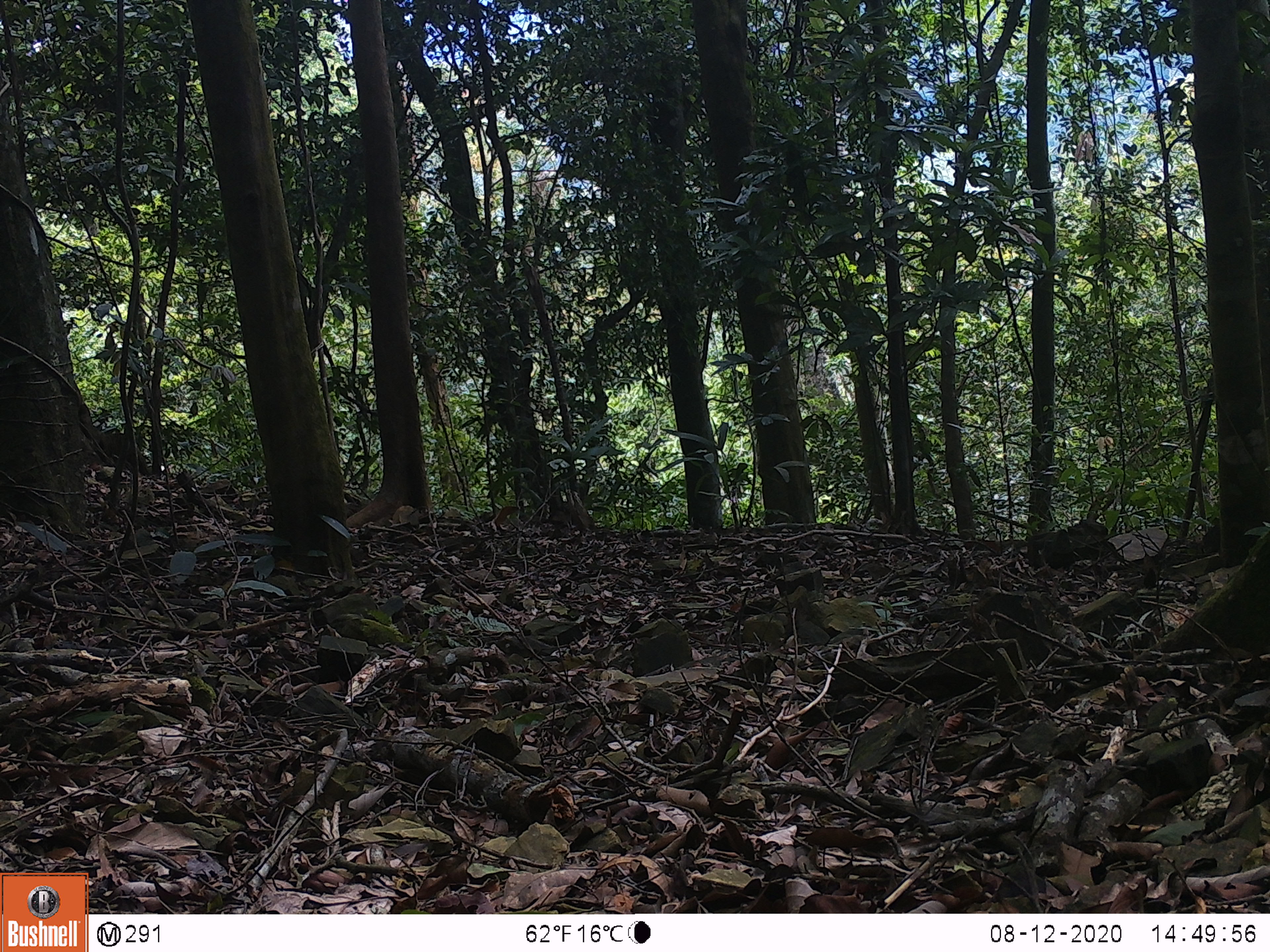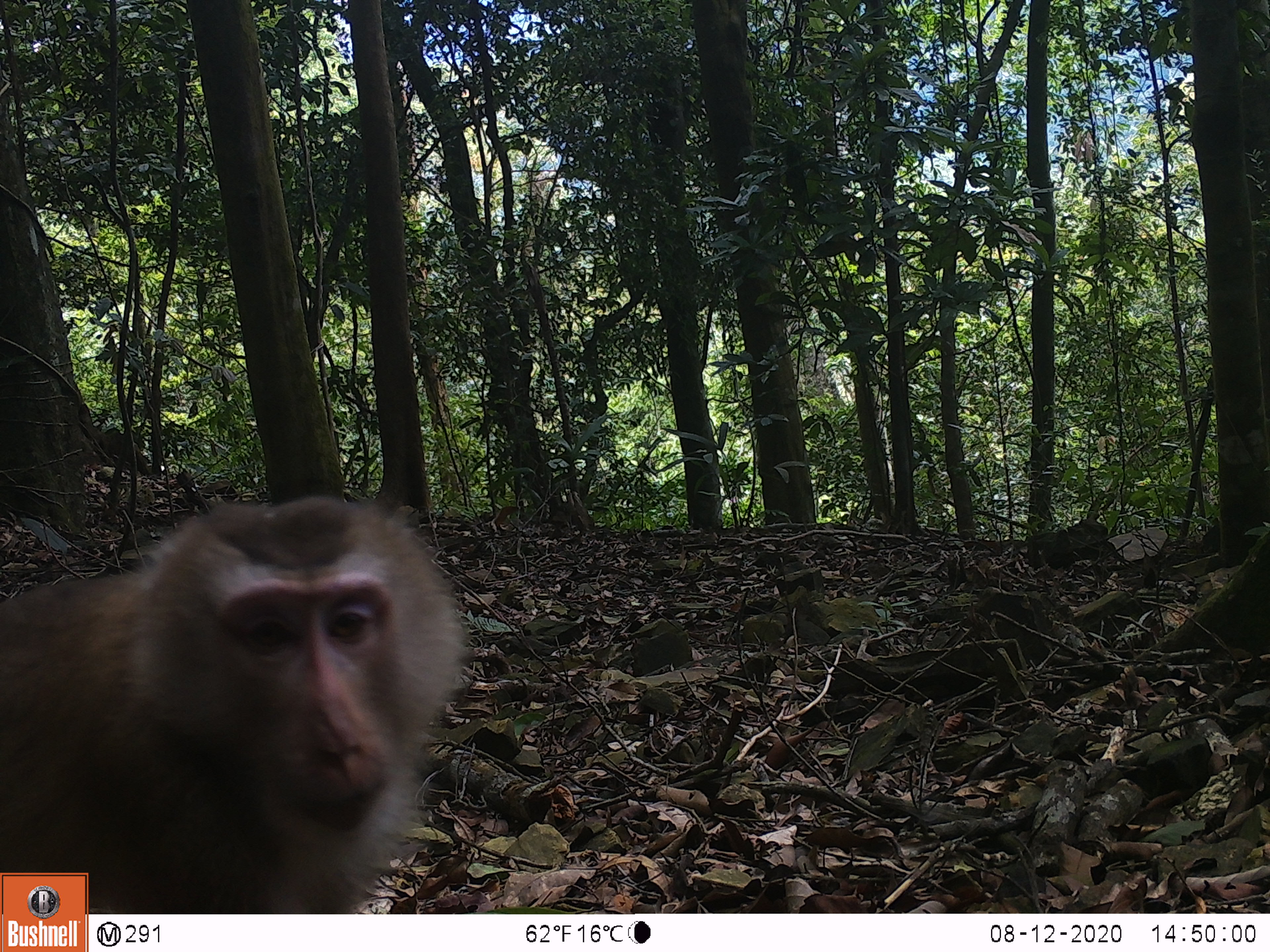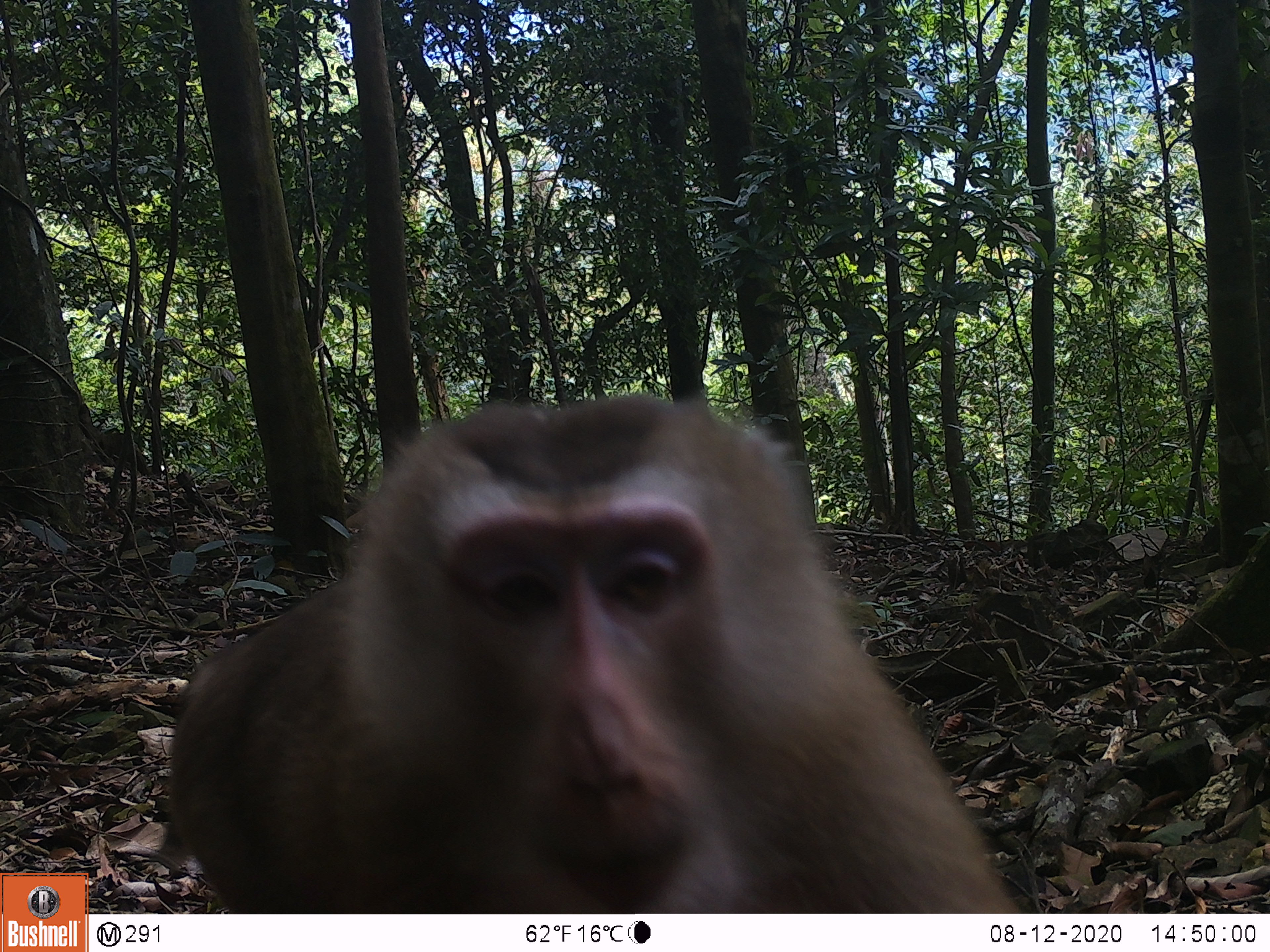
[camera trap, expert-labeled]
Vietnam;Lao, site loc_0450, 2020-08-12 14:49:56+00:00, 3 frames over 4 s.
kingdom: Animalia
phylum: Chordata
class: Mammalia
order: Primates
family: Cercopithecidae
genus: Macaca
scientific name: Macaca nemestrina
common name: pig-tailed macaque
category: pig tailed macaque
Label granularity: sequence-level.